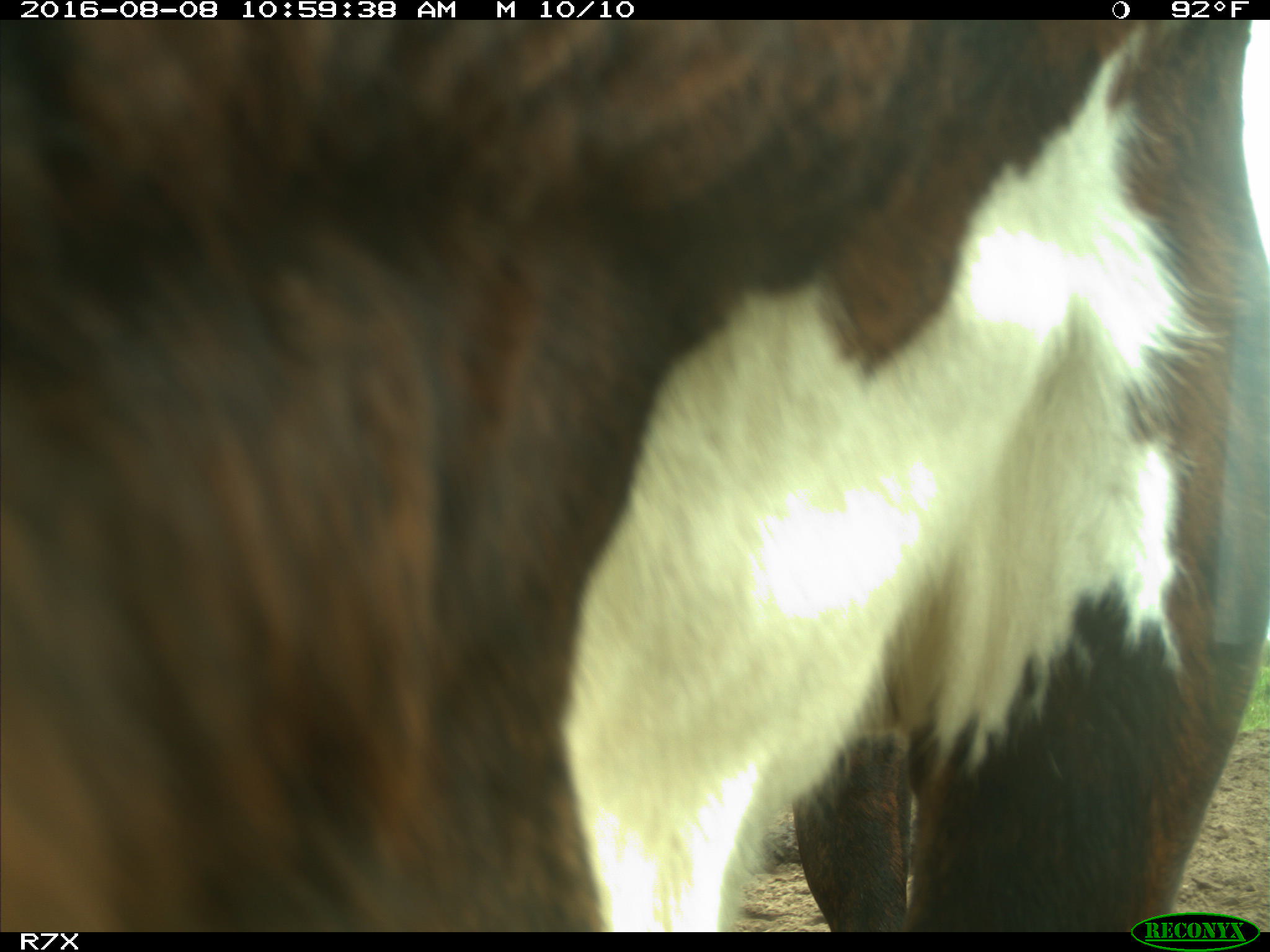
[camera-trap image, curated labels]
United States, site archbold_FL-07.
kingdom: Animalia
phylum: Chordata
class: Mammalia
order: Artiodactyla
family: Bovidae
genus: Bos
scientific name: Bos taurus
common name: domestic cow